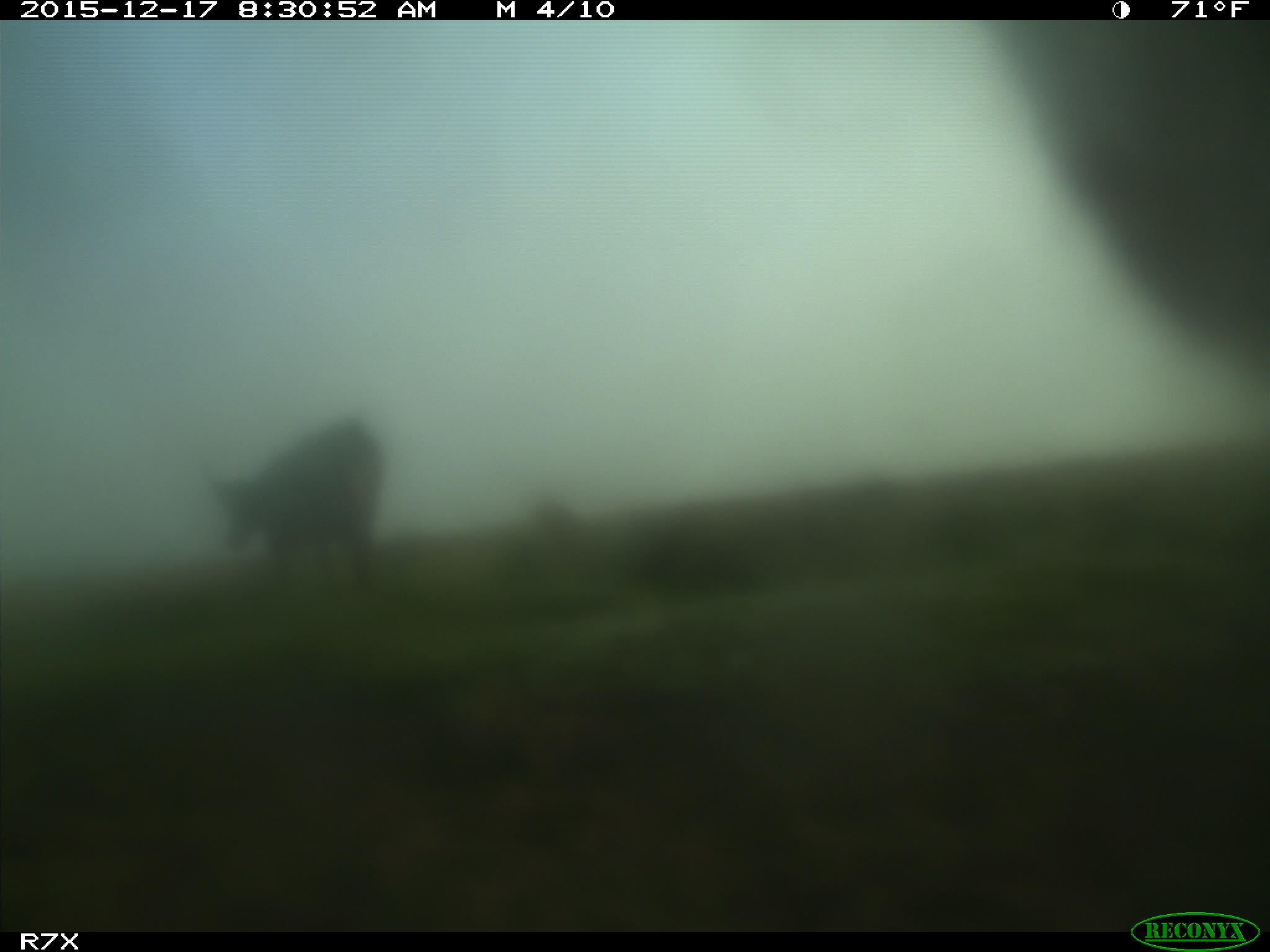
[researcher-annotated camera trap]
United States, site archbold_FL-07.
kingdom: Animalia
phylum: Chordata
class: Mammalia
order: Artiodactyla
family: Bovidae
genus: Bos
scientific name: Bos taurus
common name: domestic cow